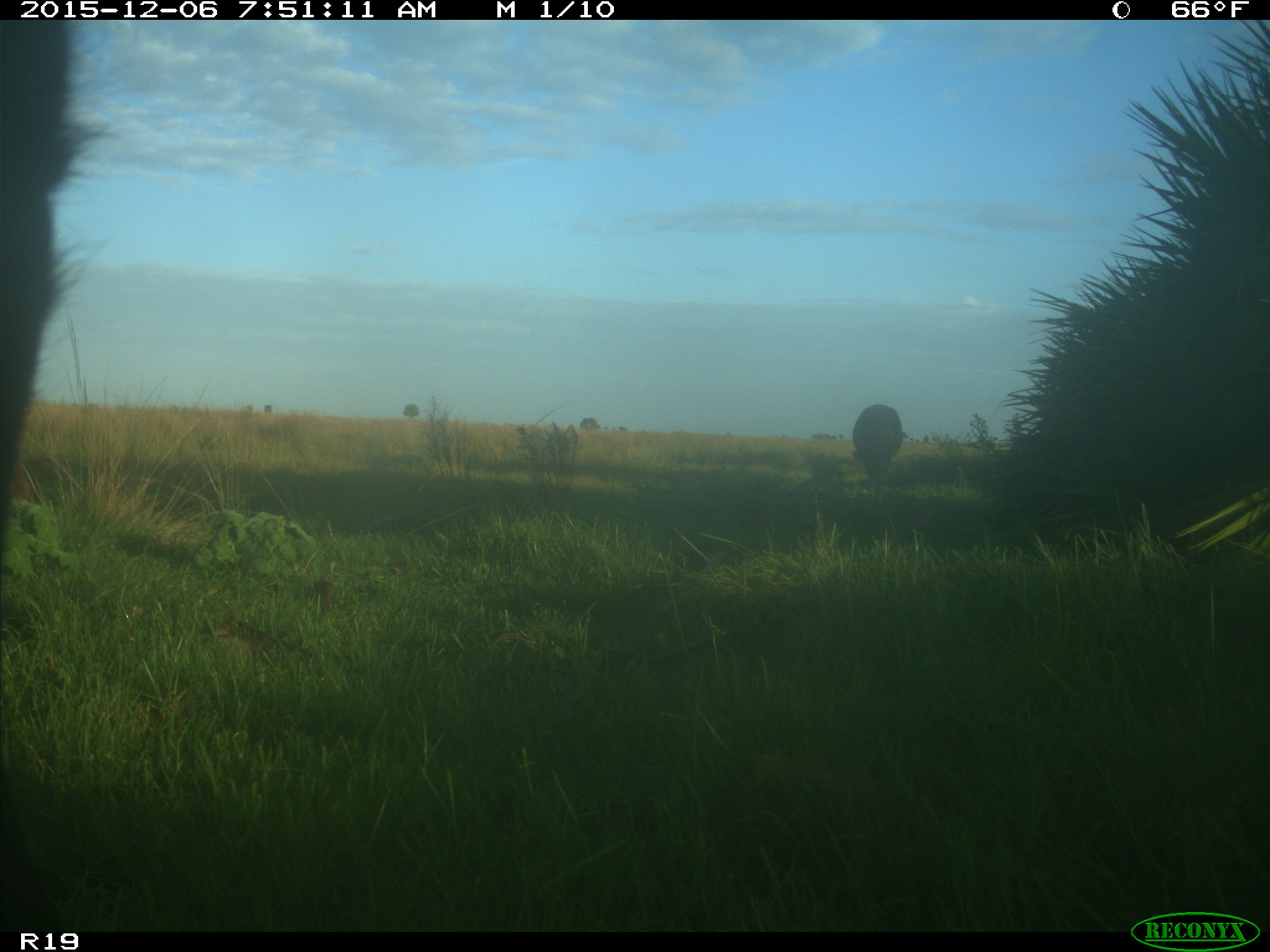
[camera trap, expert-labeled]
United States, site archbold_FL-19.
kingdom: Animalia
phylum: Chordata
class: Mammalia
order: Artiodactyla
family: Bovidae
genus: Bos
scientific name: Bos taurus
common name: domestic cow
Bos taurus (domestic cow).